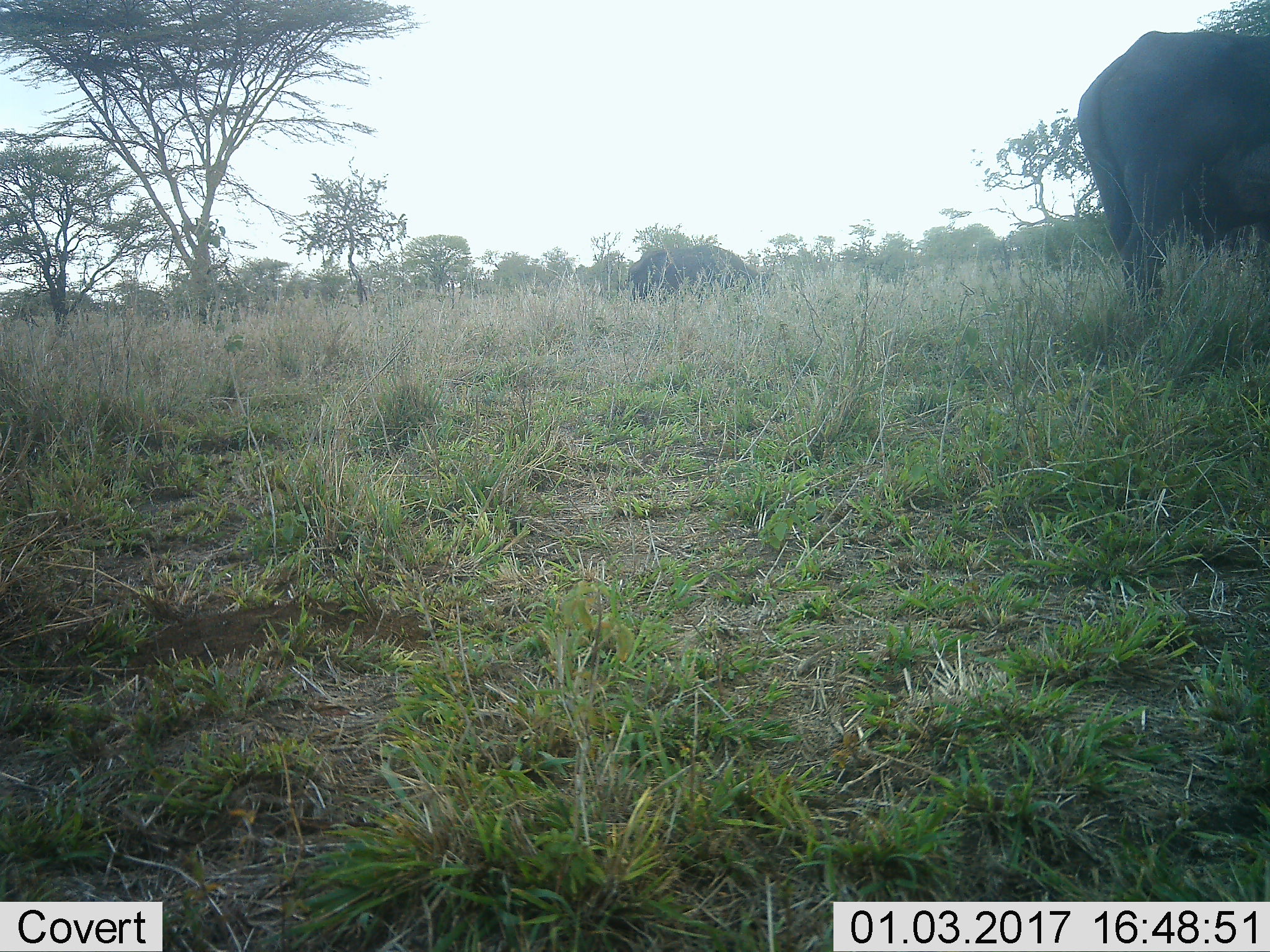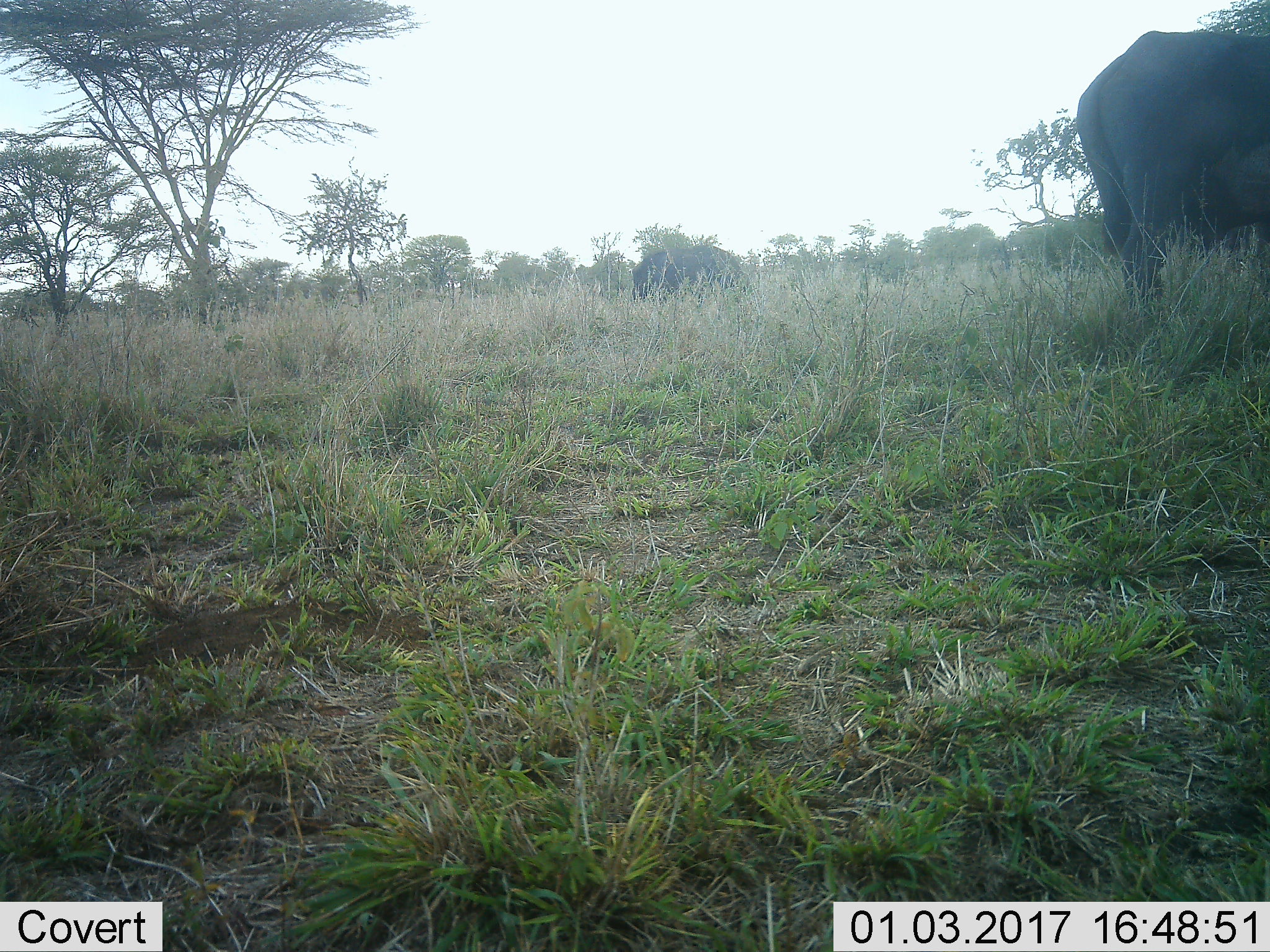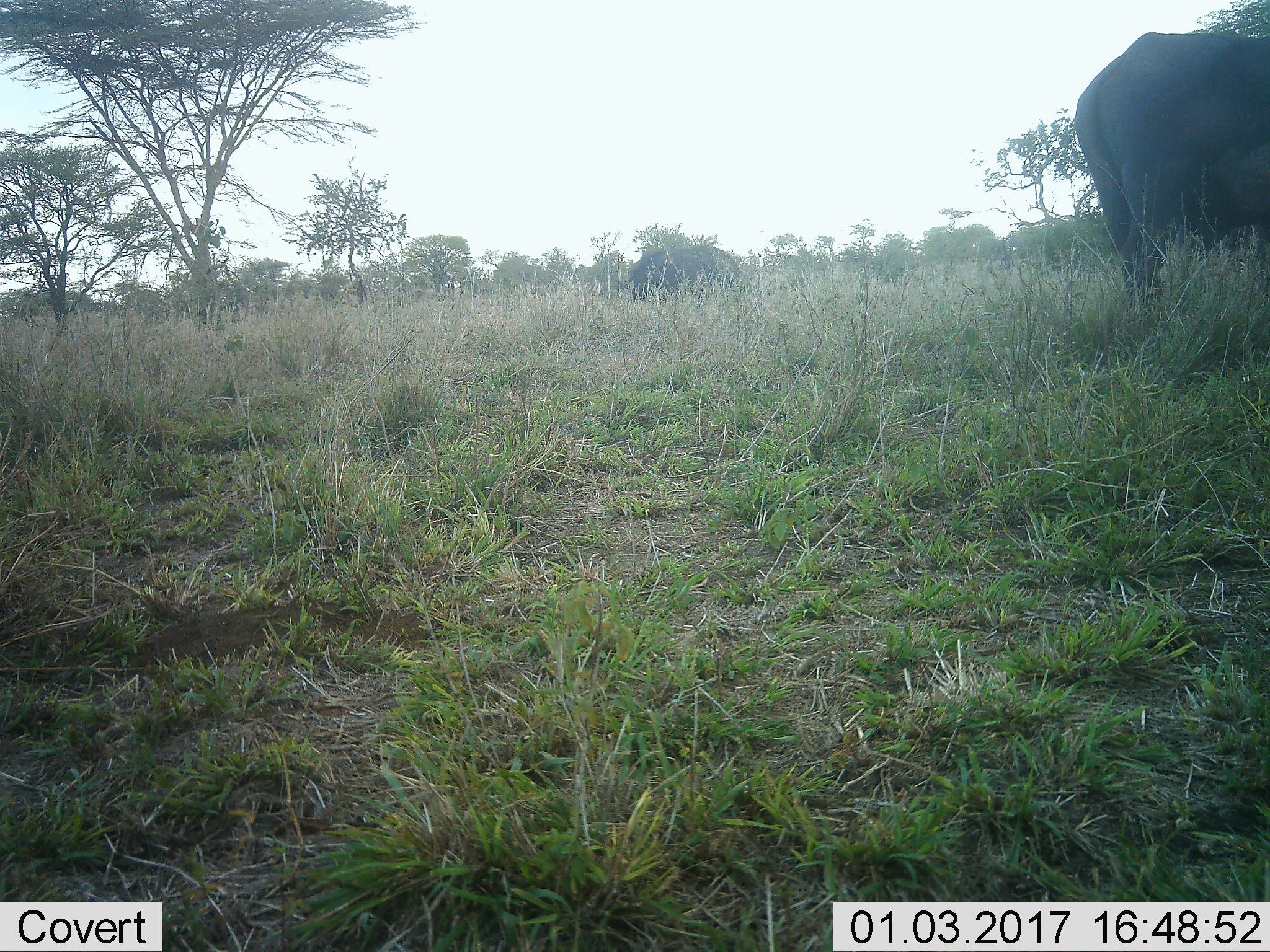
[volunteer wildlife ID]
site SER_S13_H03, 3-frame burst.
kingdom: Animalia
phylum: Chordata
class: Mammalia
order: Artiodactyla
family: Bovidae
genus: Syncerus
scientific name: Syncerus caffer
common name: african buffalo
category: buffalo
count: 2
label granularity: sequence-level